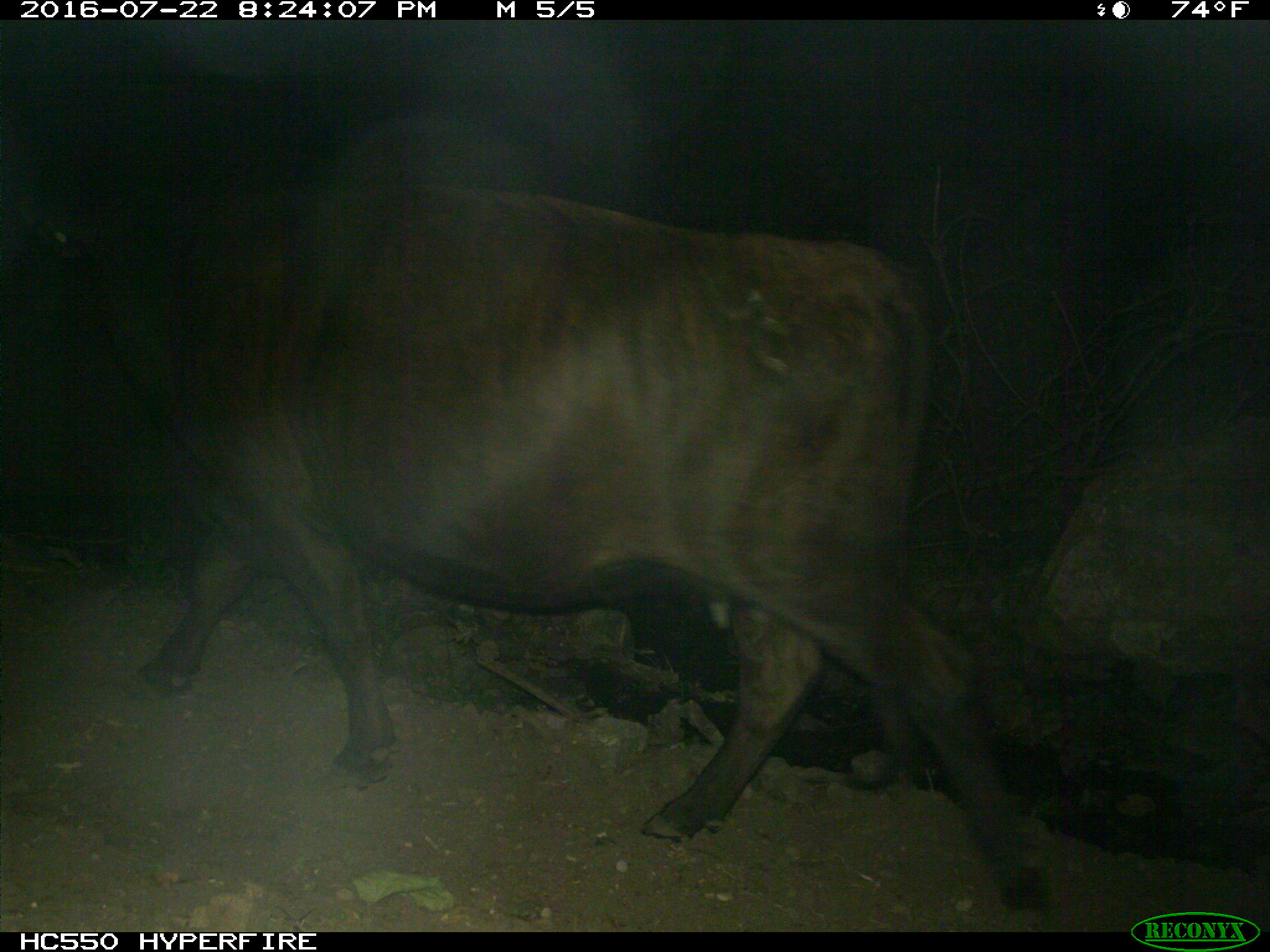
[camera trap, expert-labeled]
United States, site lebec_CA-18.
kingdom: Animalia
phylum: Chordata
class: Mammalia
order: Artiodactyla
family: Bovidae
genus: Bos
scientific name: Bos taurus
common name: domestic cow